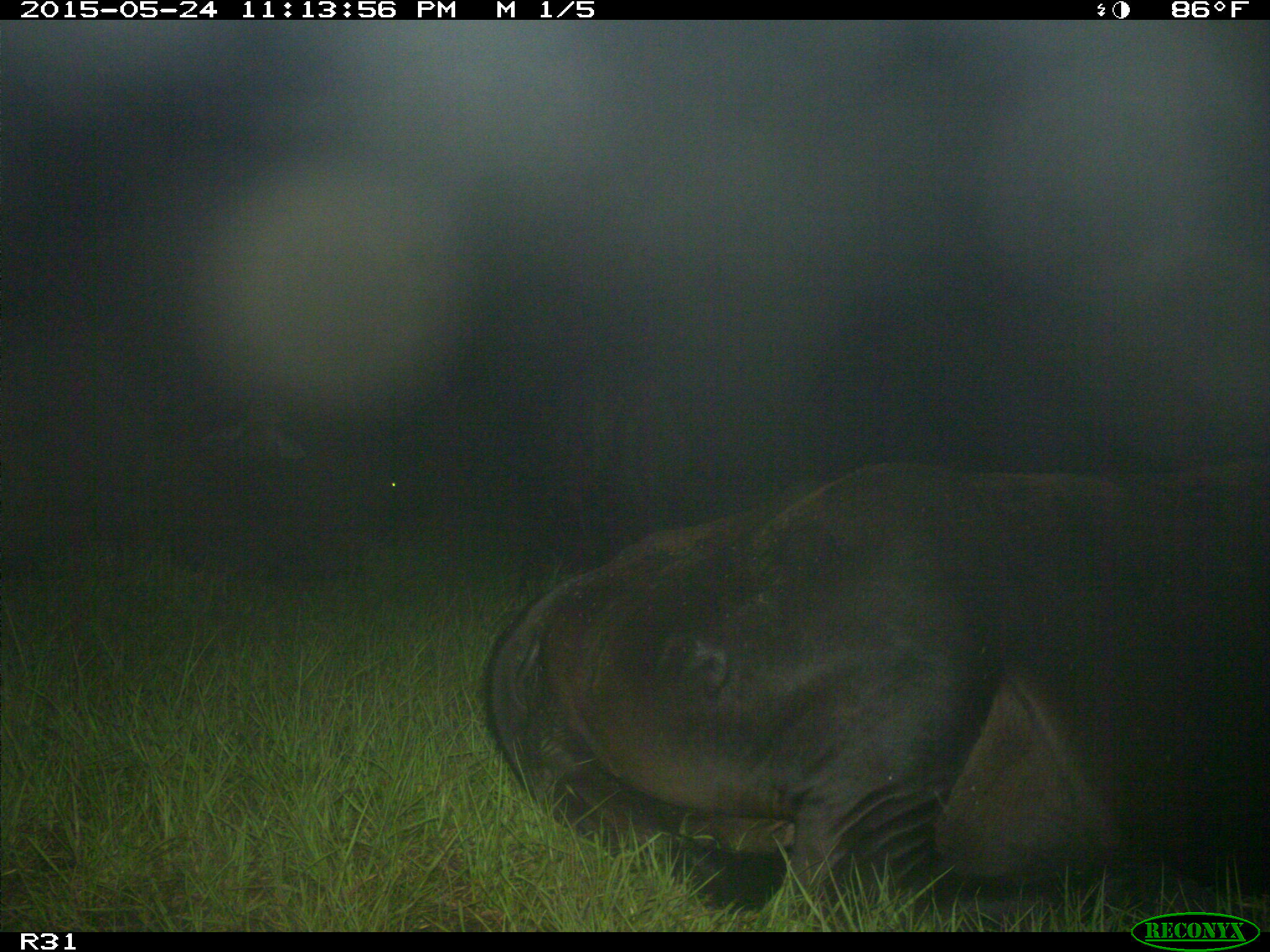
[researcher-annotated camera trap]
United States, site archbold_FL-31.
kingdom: Animalia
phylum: Chordata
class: Mammalia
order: Artiodactyla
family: Bovidae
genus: Bos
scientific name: Bos taurus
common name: domestic cow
Bos taurus (domestic cow).